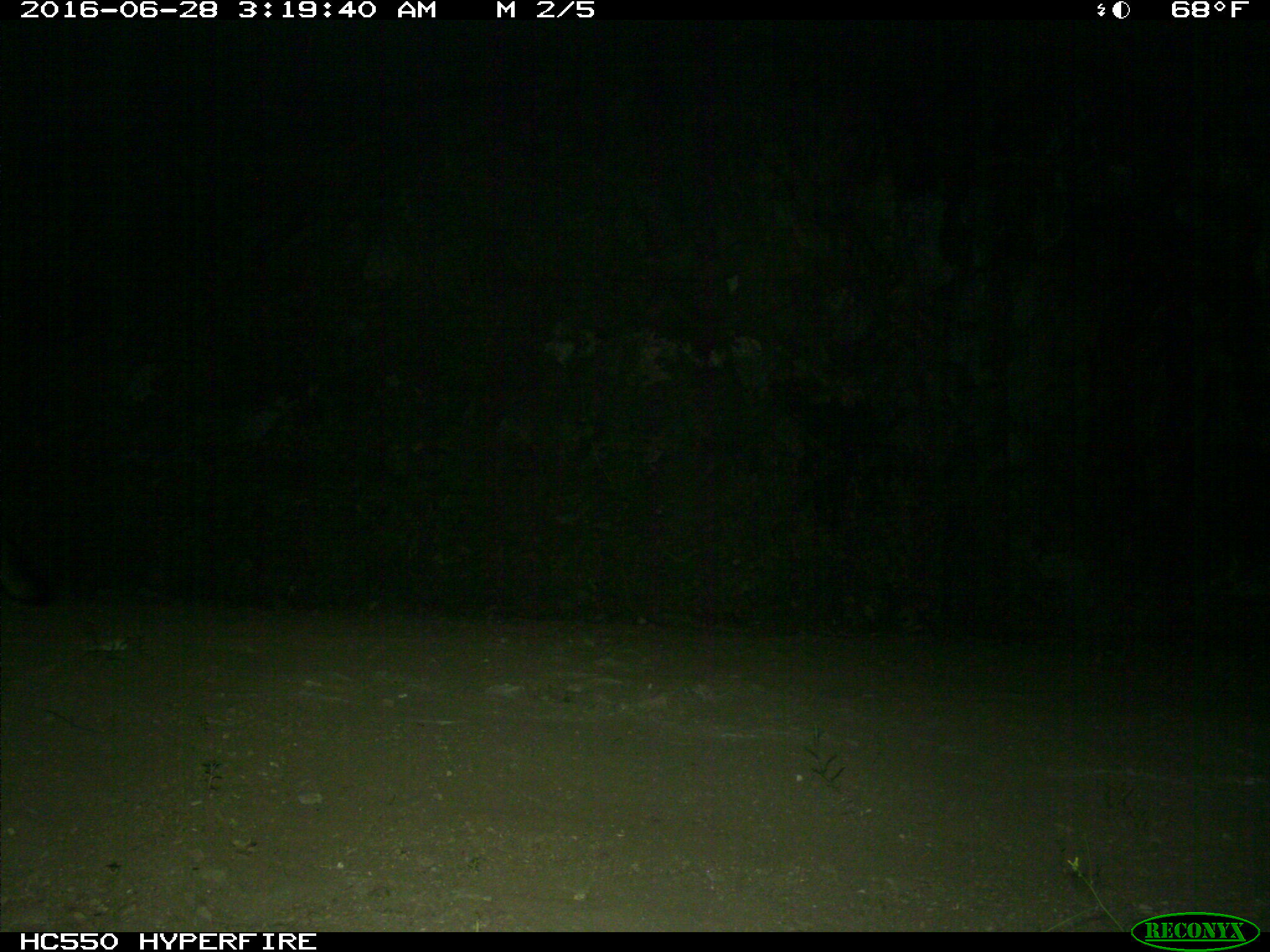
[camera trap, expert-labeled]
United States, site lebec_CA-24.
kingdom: Animalia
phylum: Chordata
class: Mammalia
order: Carnivora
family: Canidae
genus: Urocyon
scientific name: Urocyon cinereoargenteus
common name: gray fox